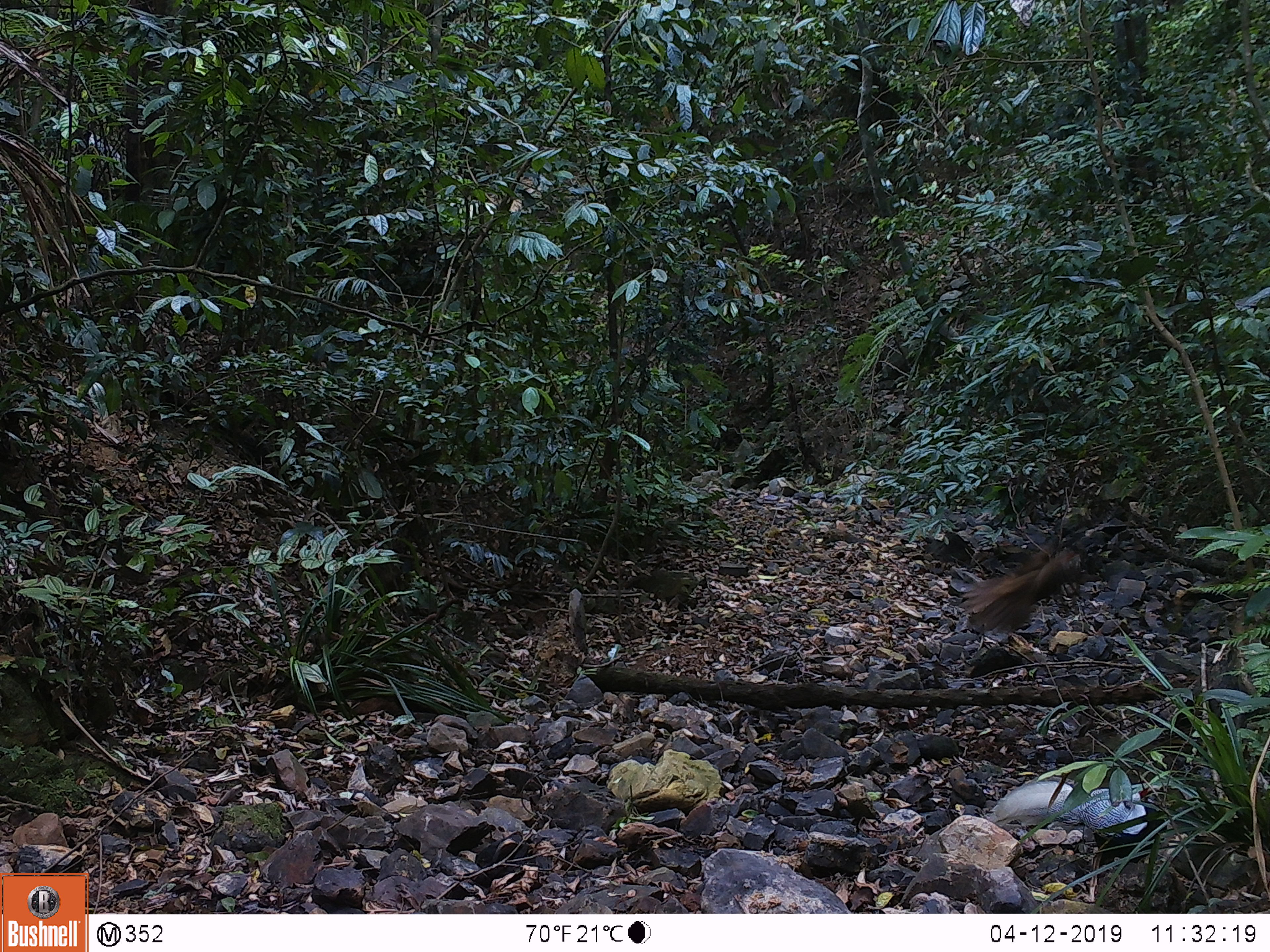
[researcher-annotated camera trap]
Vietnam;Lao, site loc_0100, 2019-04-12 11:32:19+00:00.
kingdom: Animalia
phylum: Chordata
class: Aves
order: Galliformes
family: Phasianidae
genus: Lophura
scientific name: Lophura nycthemera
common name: silver pheasant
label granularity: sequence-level